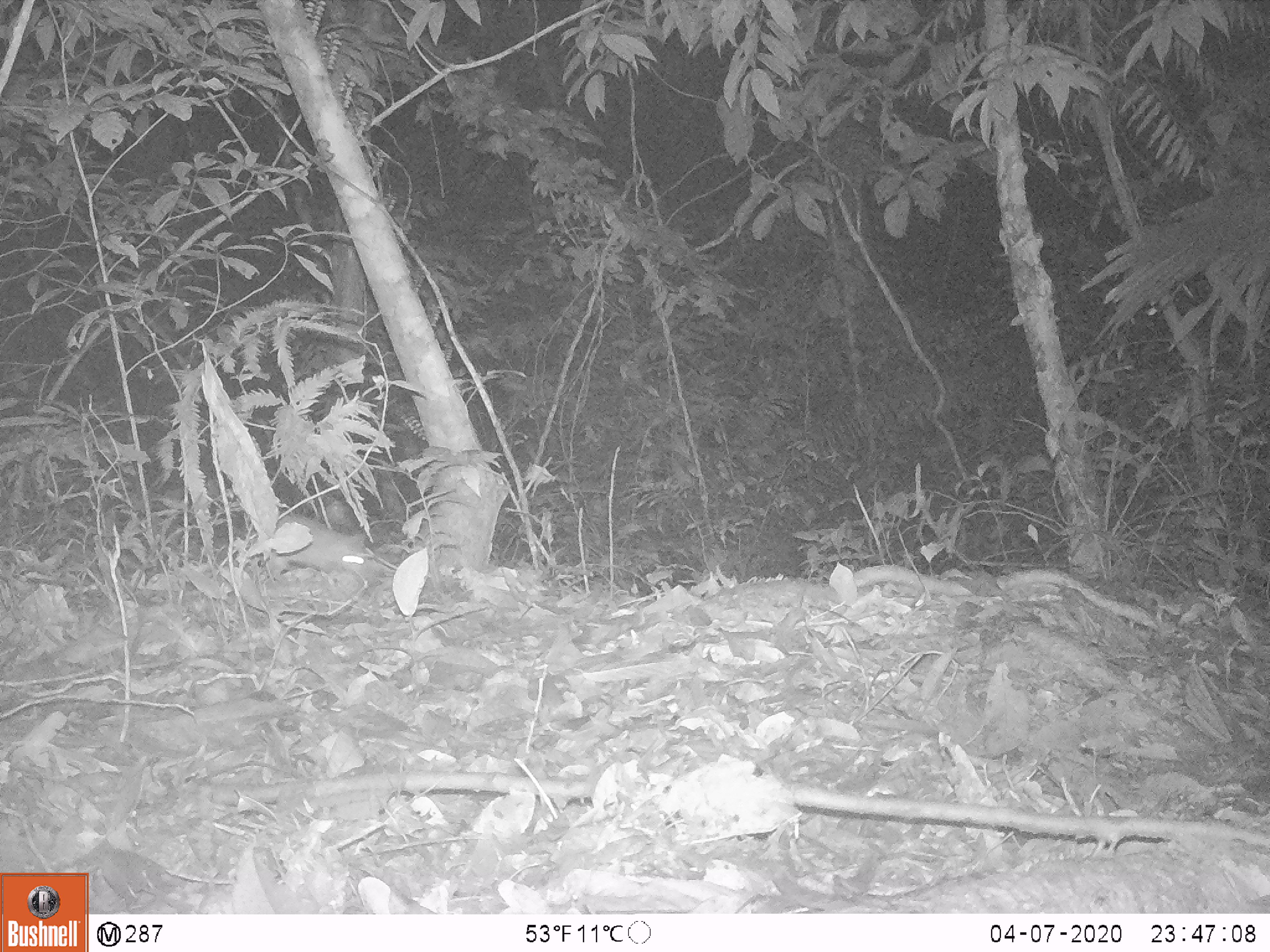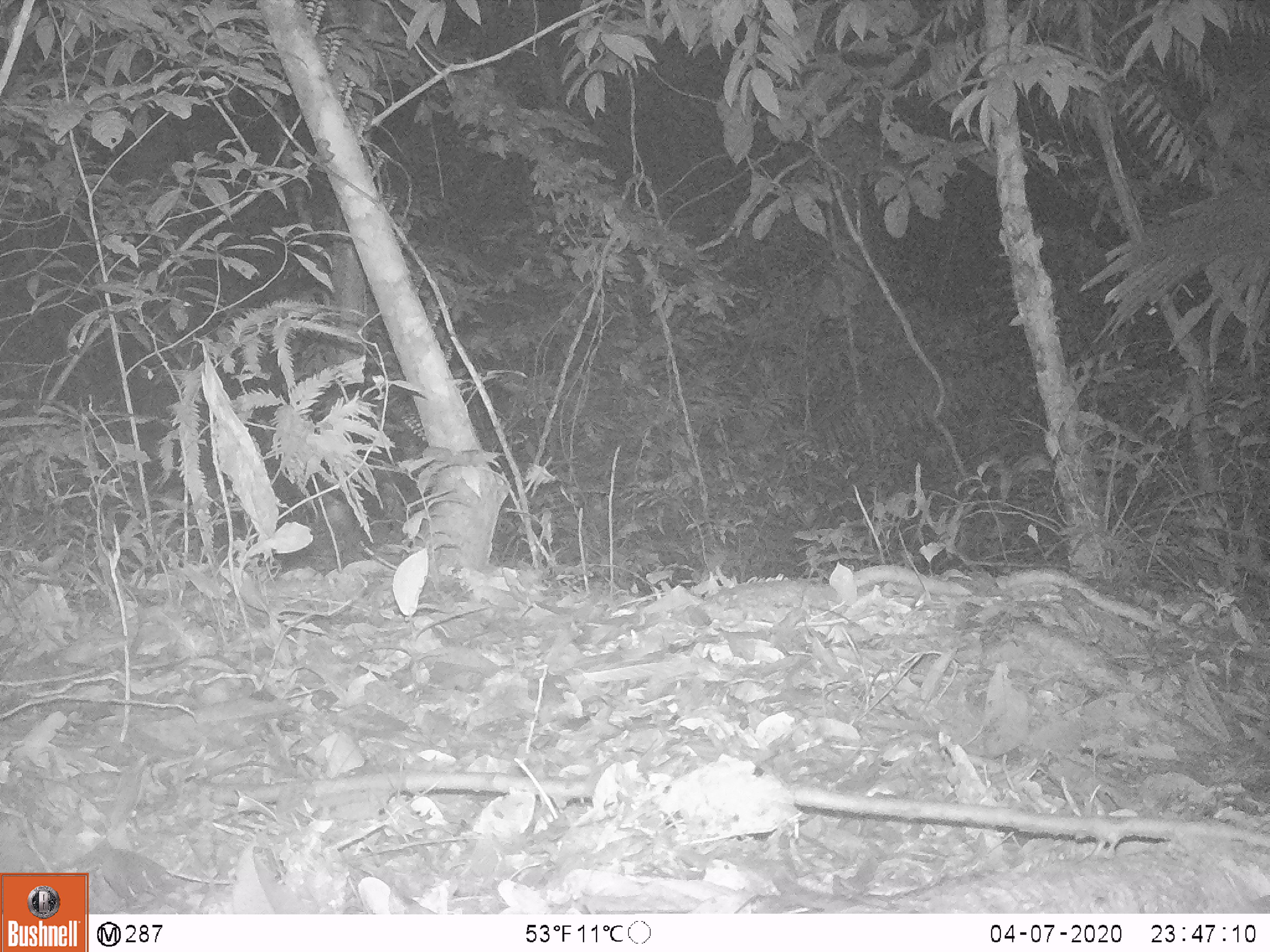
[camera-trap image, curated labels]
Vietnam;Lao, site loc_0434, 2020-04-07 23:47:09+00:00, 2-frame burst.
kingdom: Animalia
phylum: Chordata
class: Mammalia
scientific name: Mammalia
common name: mammal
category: unidentified small mammal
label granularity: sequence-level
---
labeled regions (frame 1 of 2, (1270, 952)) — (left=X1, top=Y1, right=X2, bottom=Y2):
unidentified small mammal: (left=269, top=513, right=382, bottom=579)